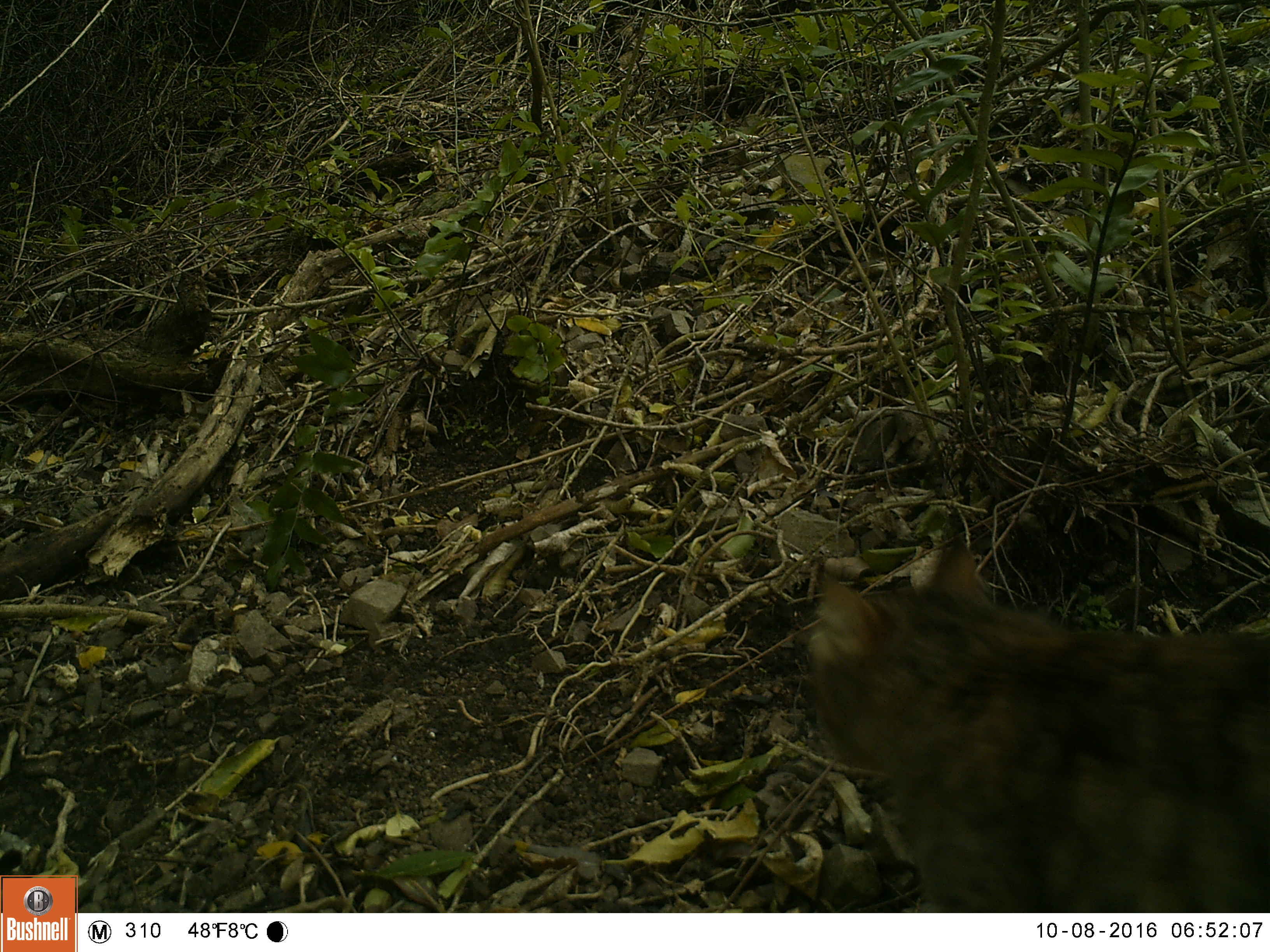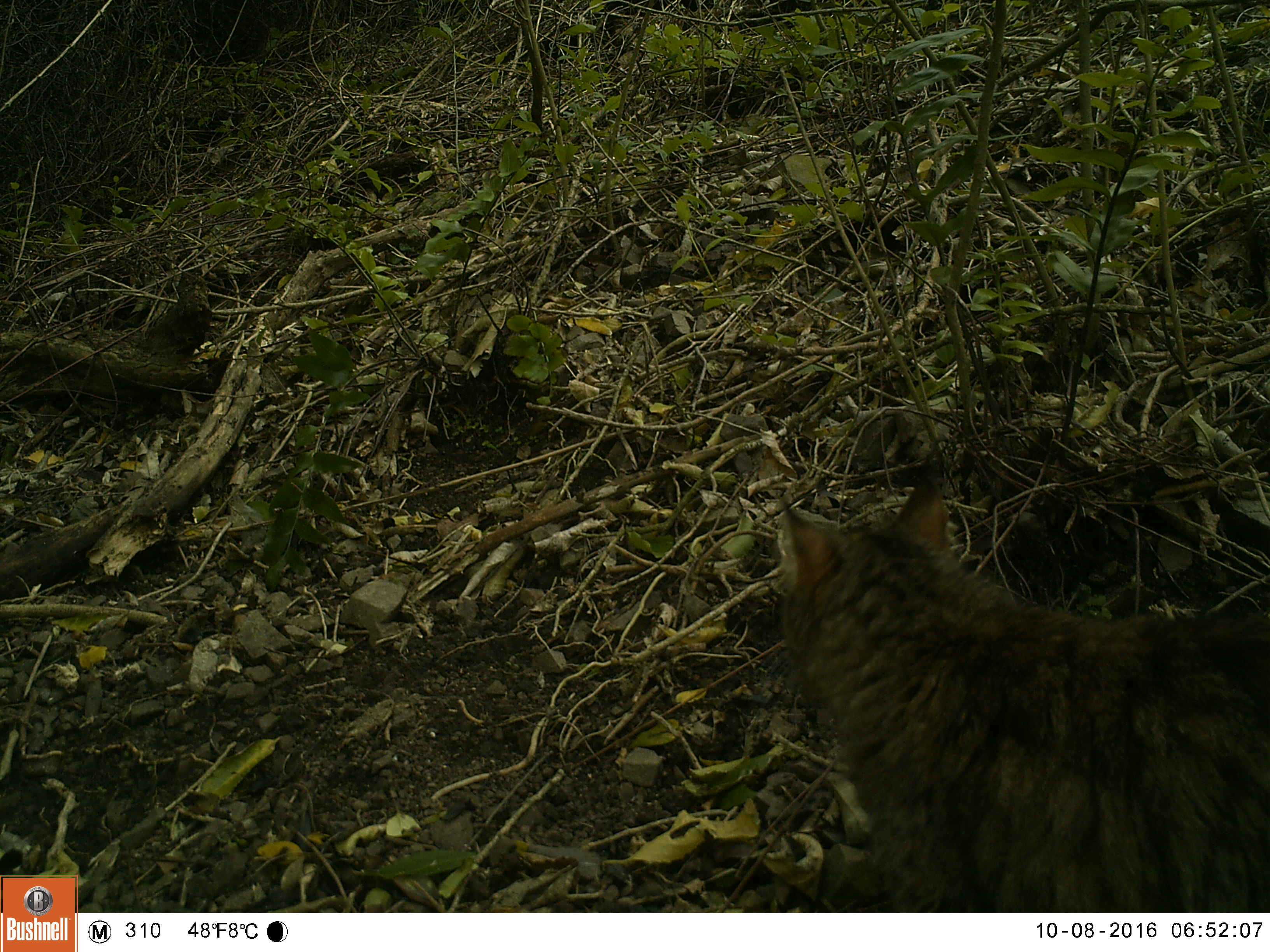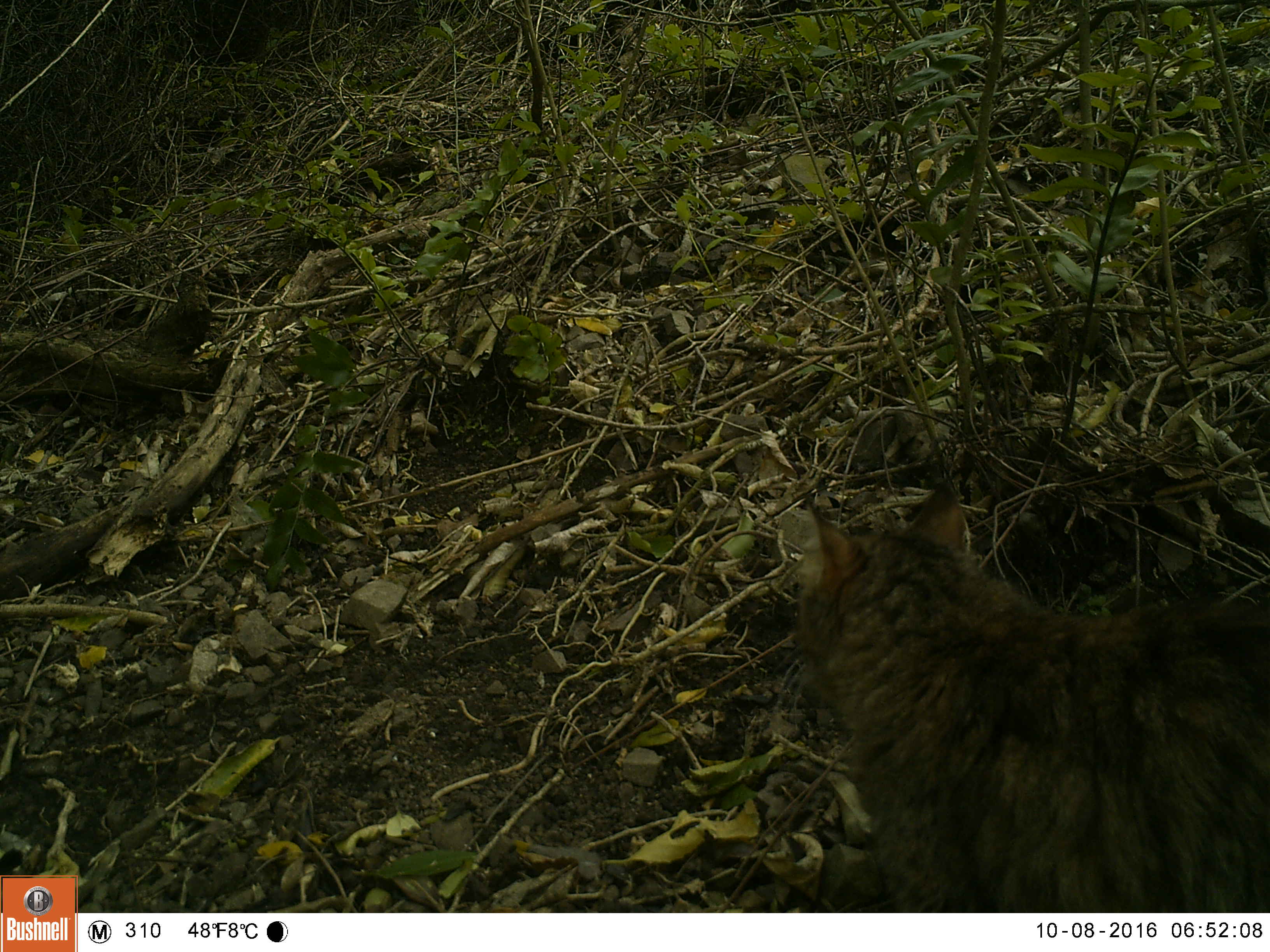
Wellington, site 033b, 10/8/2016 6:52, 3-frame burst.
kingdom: Animalia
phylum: Chordata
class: Mammalia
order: Carnivora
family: Felidae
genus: Felis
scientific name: Felis catus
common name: cat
Cat (Felis catus).